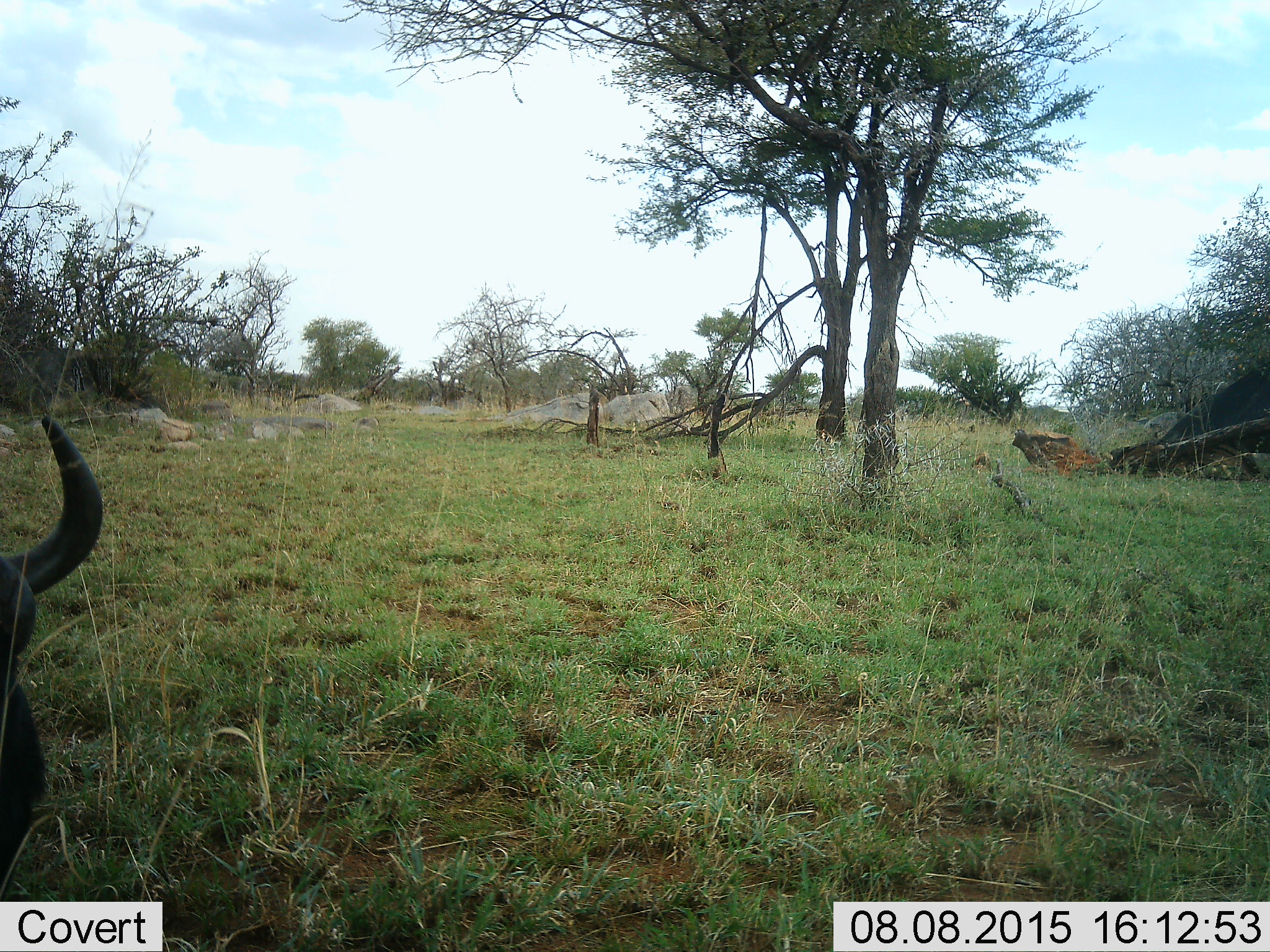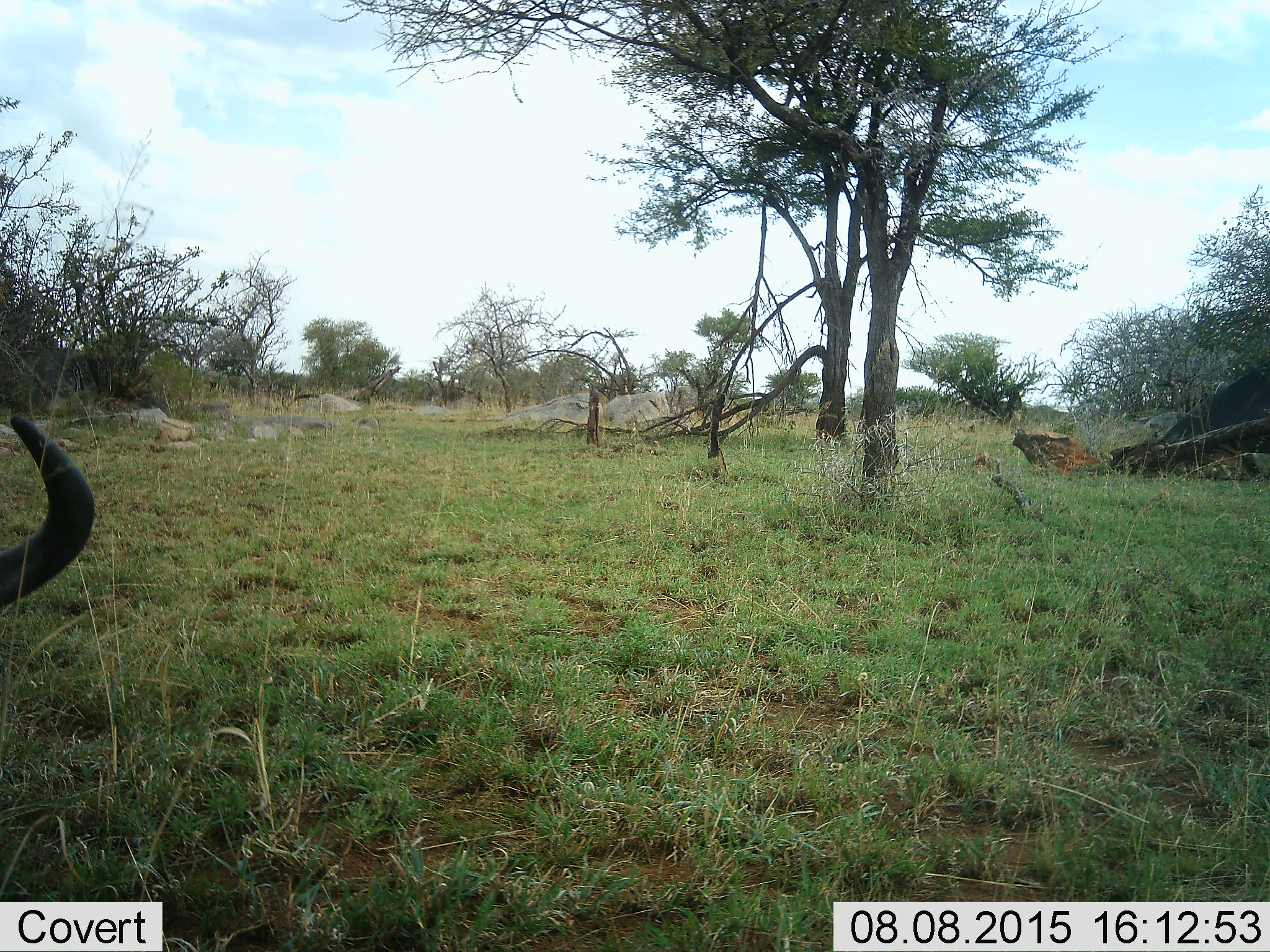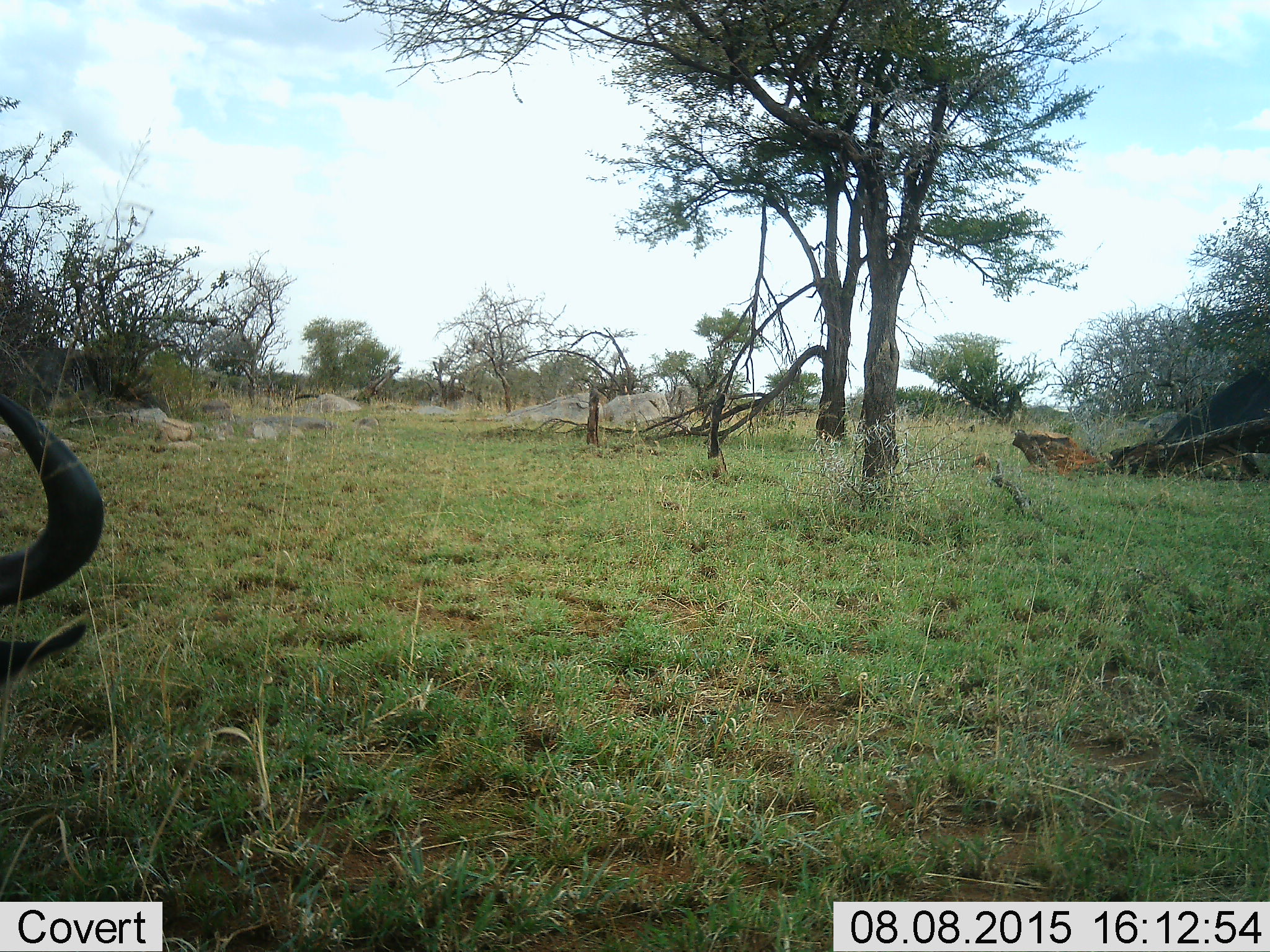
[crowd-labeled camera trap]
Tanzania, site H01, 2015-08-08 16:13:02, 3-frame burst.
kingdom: Animalia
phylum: Chordata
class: Mammalia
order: Artiodactyla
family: Bovidae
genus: Connochaetes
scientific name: Connochaetes taurinus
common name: blue wildebeest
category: wildebeest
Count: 1.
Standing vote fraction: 14%.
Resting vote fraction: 29%.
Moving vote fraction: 0%.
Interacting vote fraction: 0%.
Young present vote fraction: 0%.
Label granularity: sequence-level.